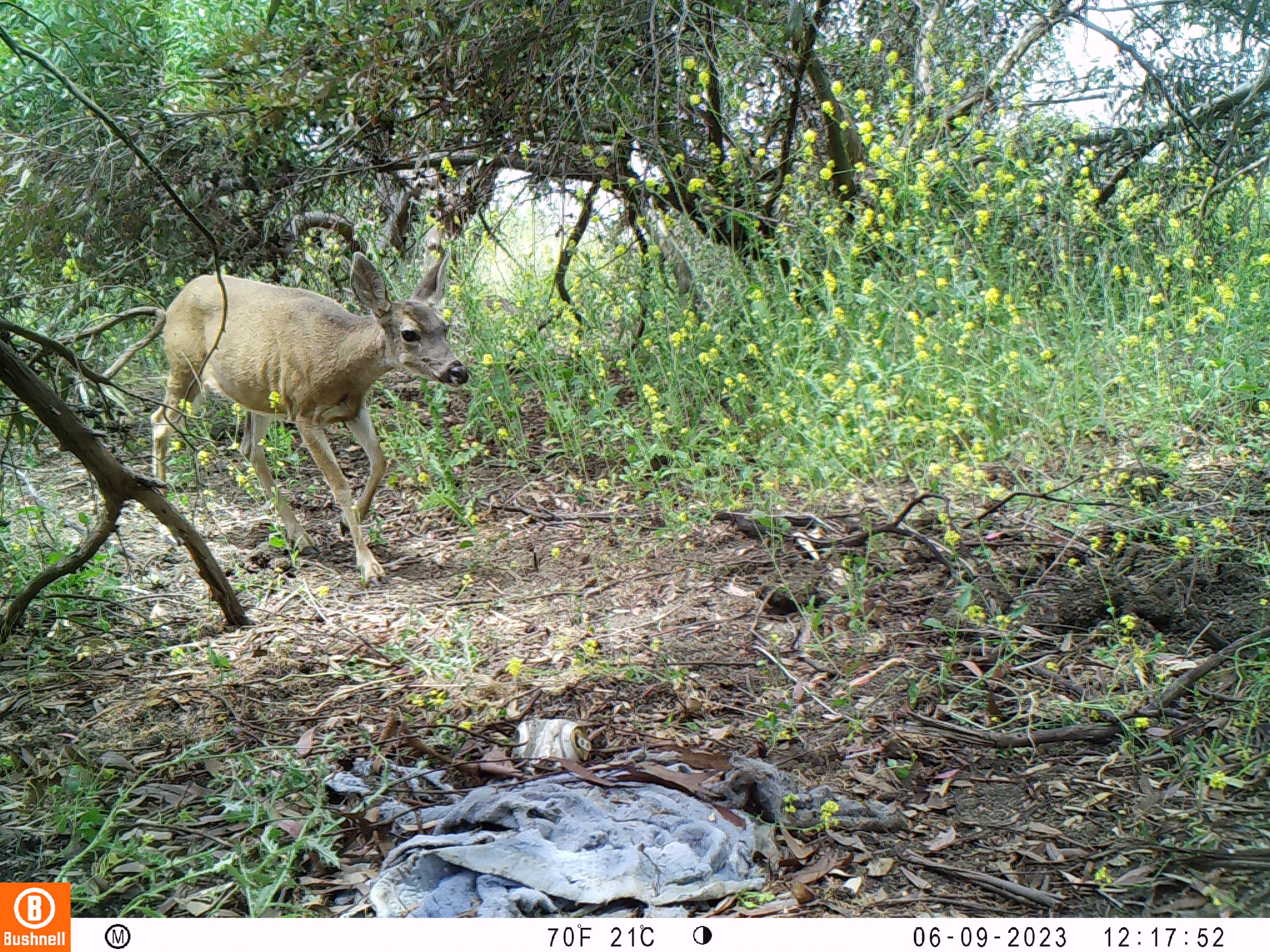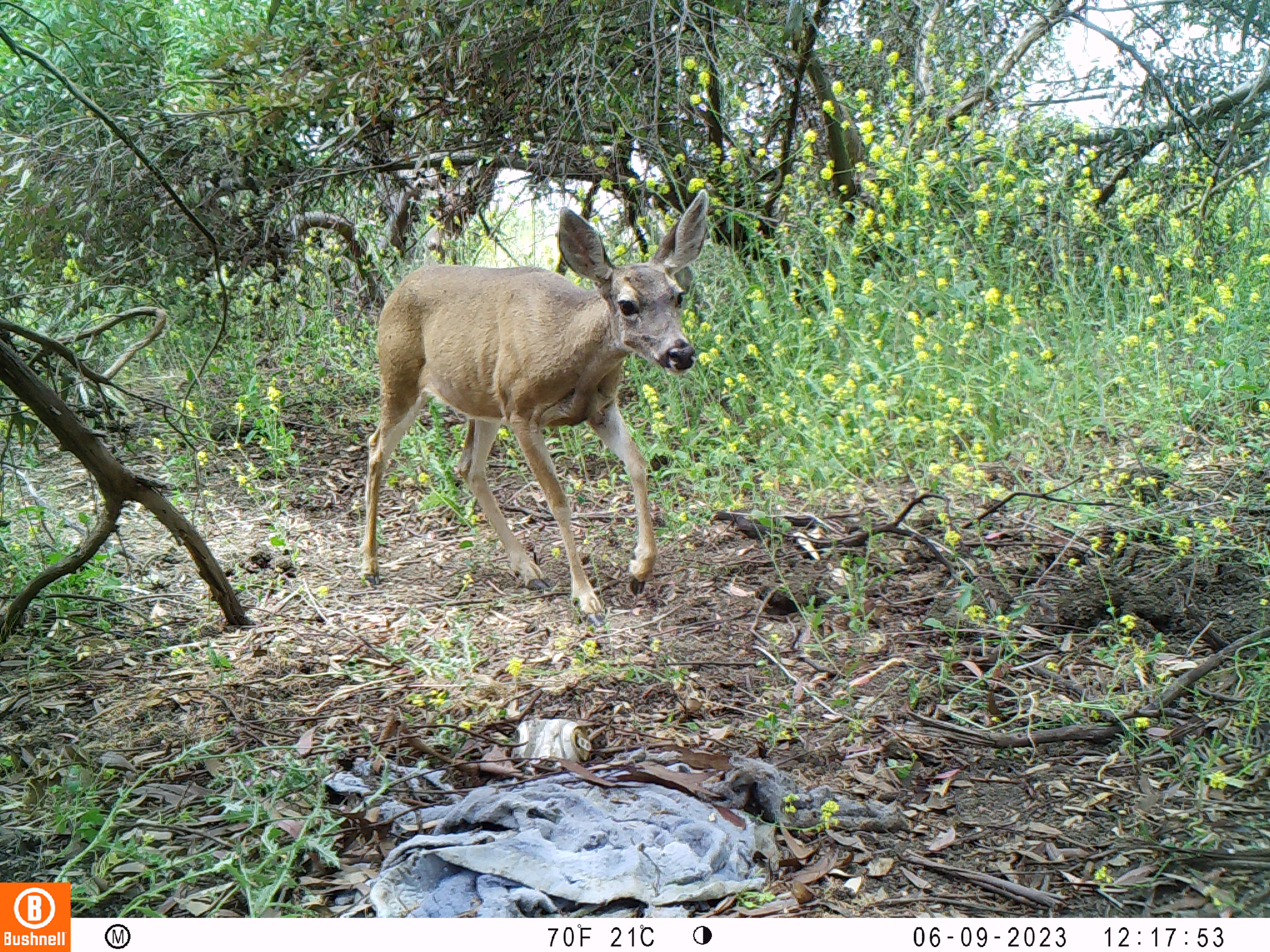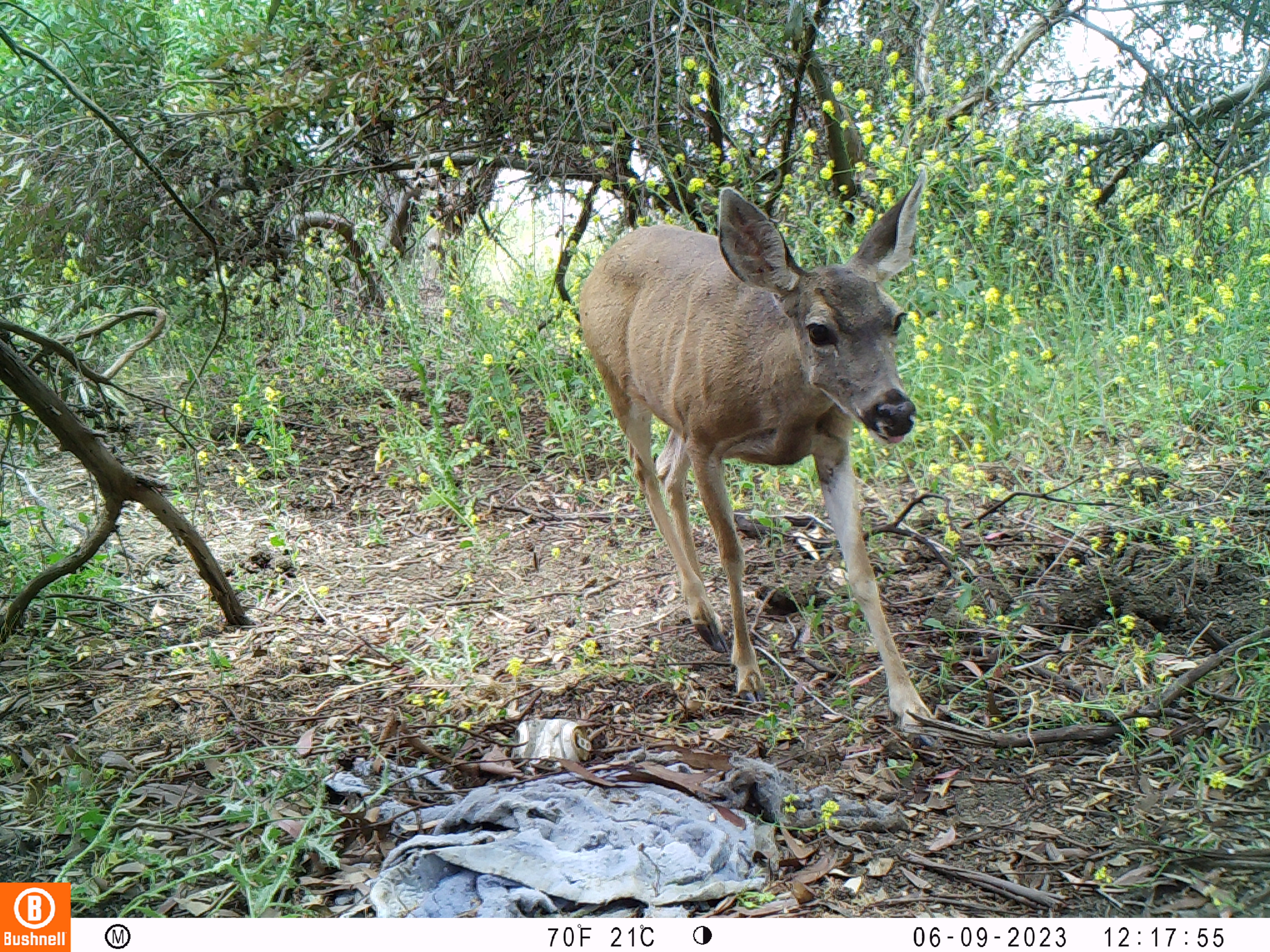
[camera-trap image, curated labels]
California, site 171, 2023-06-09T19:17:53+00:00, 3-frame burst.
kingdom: Animalia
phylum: Chordata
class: Mammalia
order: Artiodactyla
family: Cervidae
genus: Odocoileus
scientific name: Odocoileus hemionus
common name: mule deer